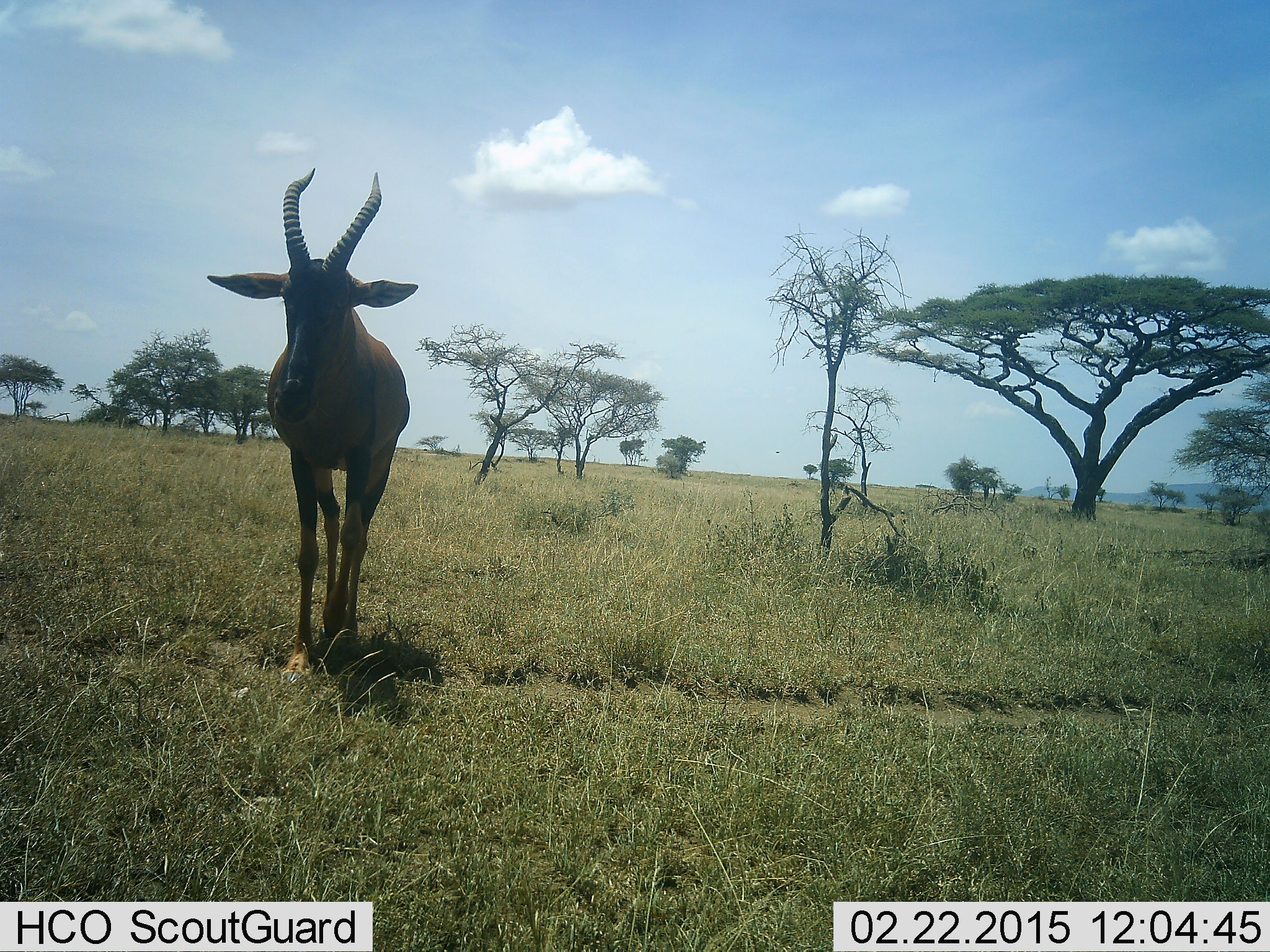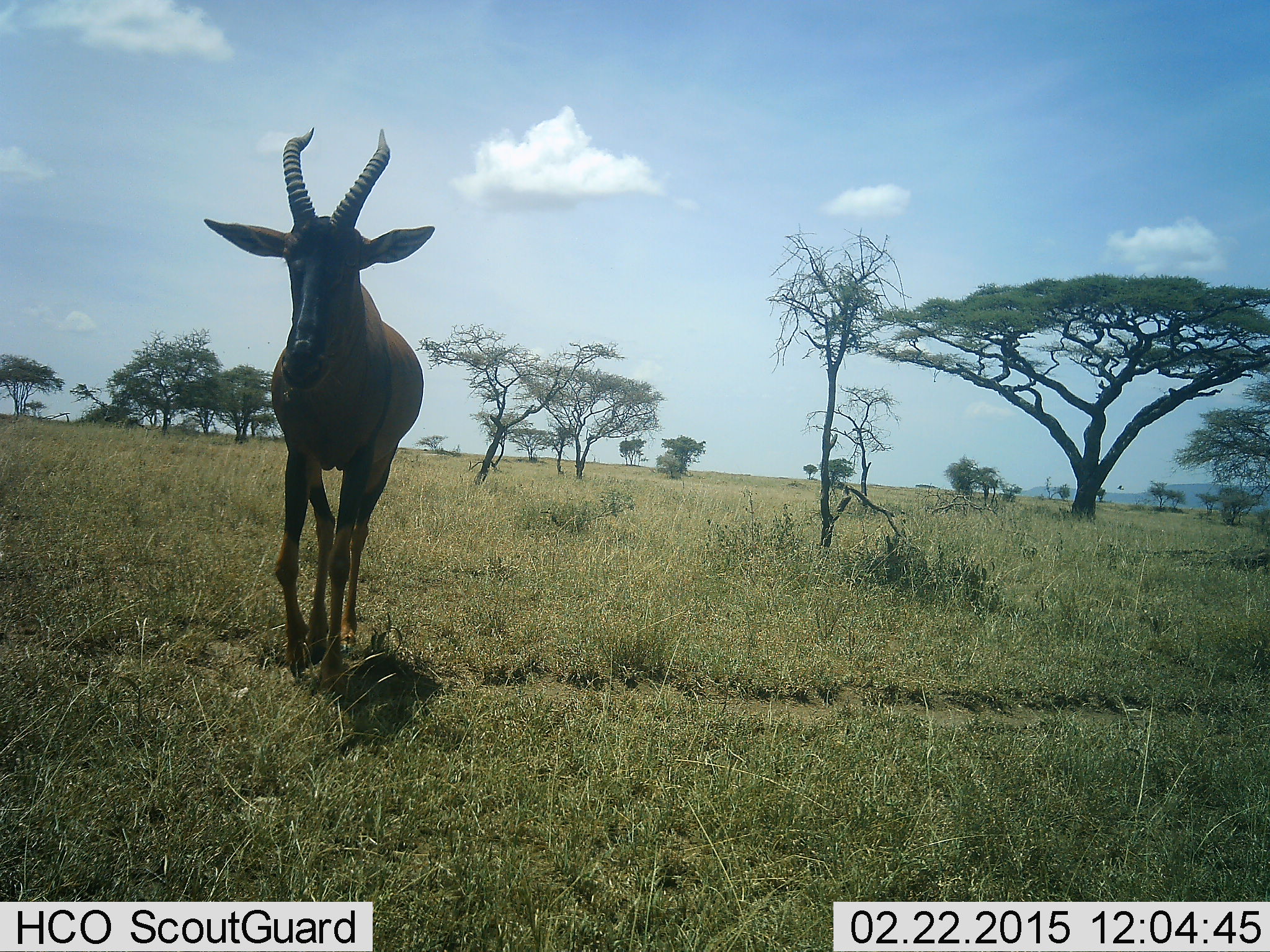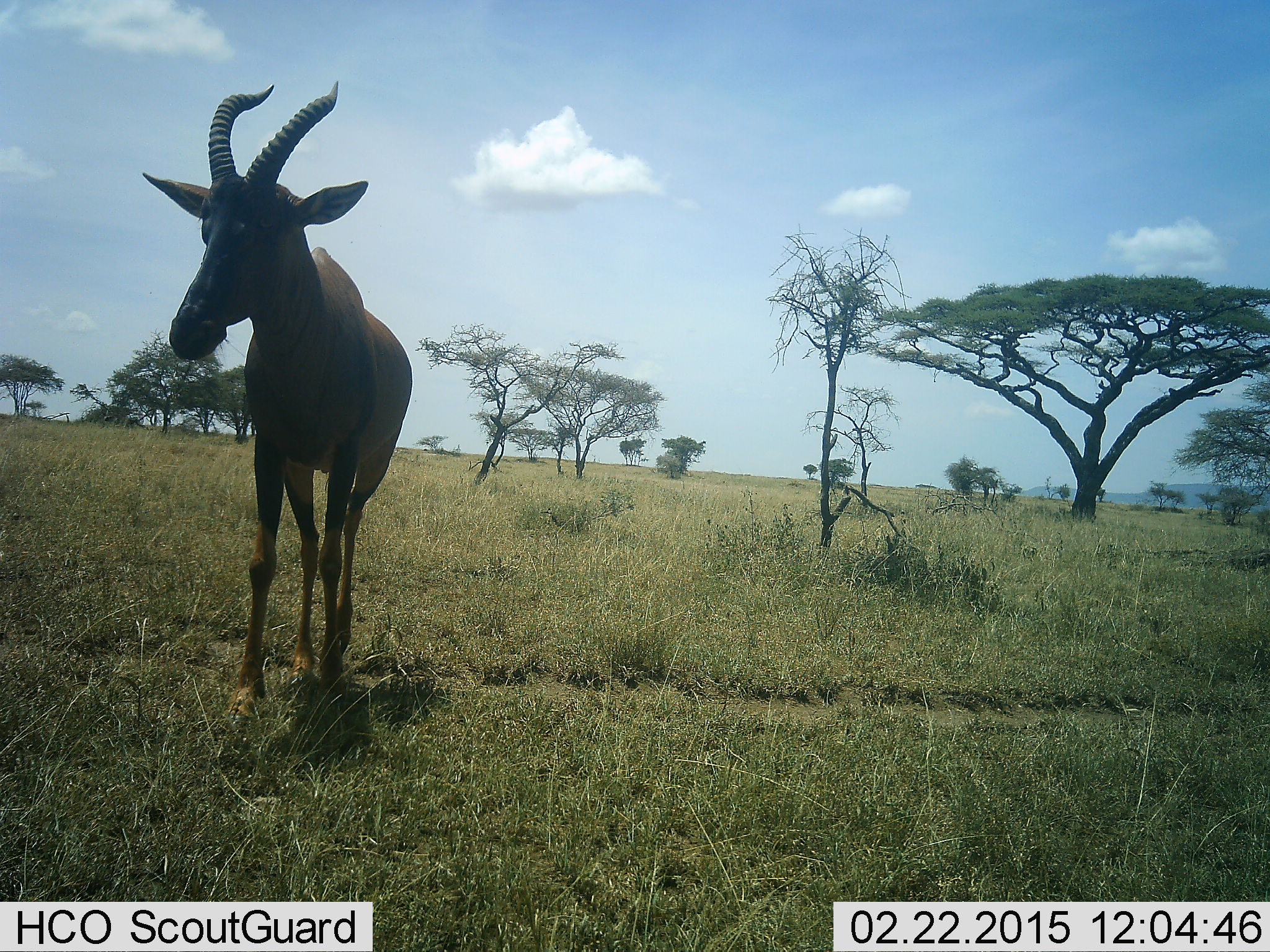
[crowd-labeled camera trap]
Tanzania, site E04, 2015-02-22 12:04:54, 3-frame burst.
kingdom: Animalia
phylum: Chordata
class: Mammalia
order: Artiodactyla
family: Bovidae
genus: Damaliscus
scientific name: Damaliscus lunatus jimela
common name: topi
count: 1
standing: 0%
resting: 0%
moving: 100%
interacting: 0%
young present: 0%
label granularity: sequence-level